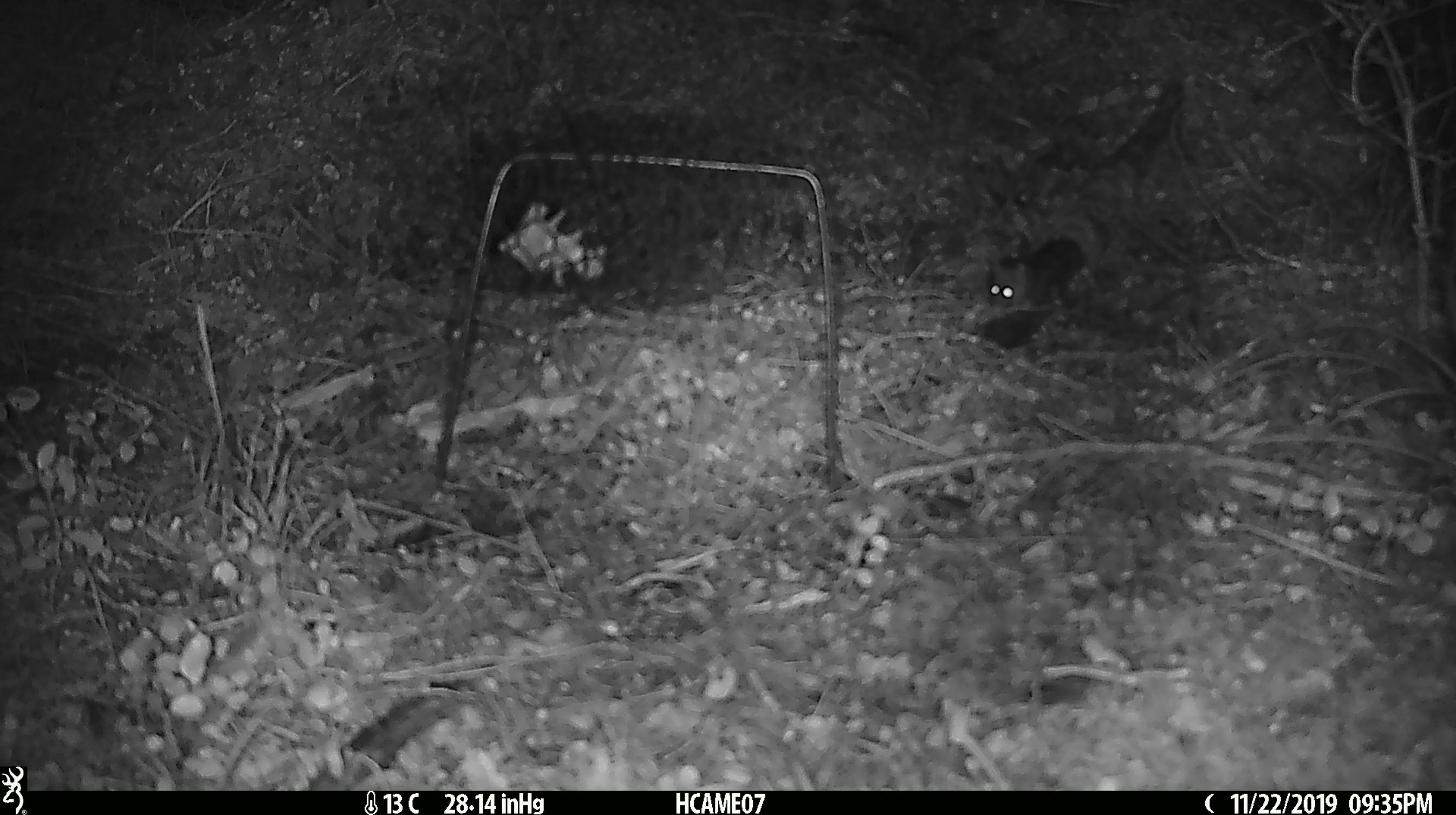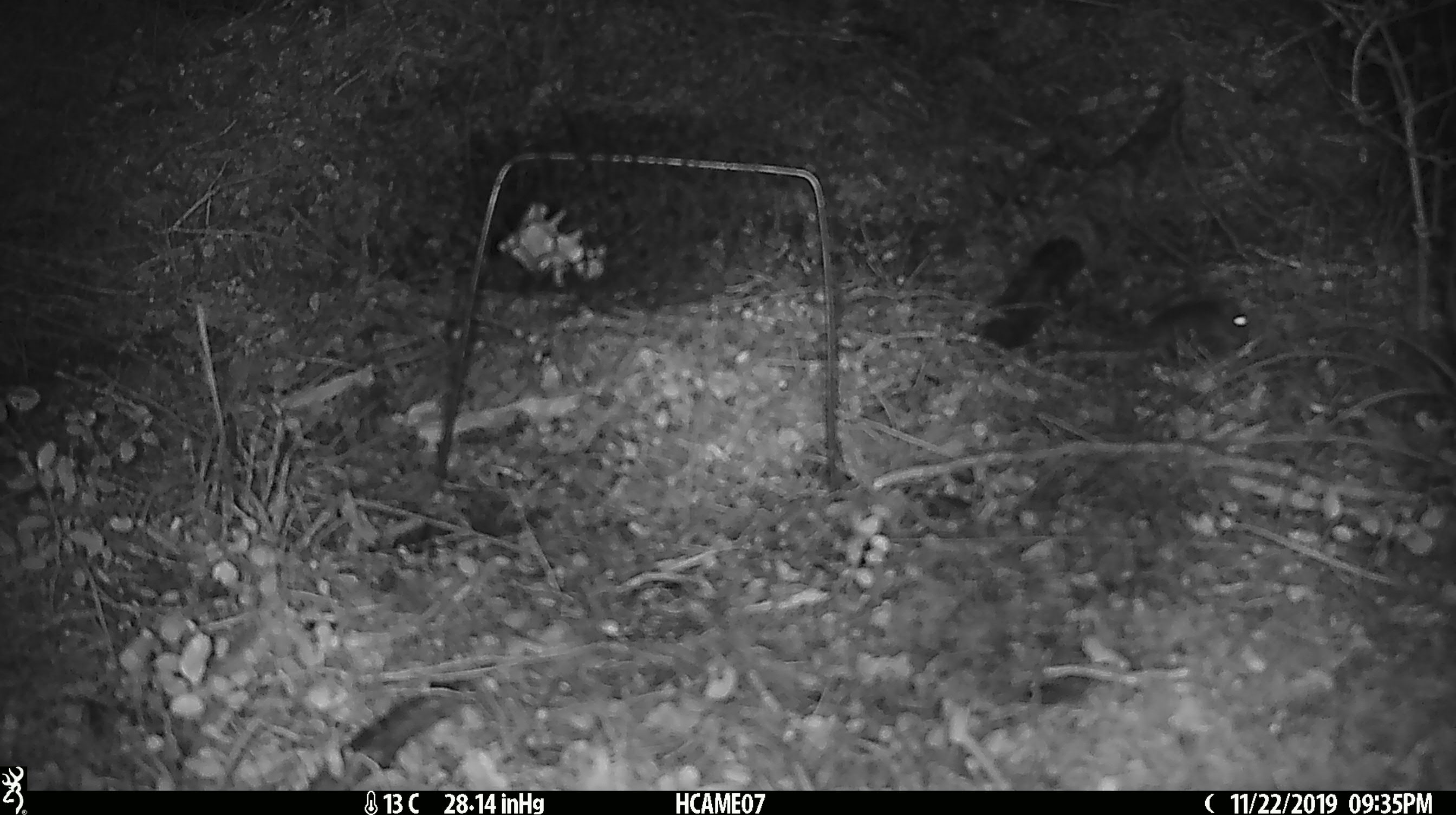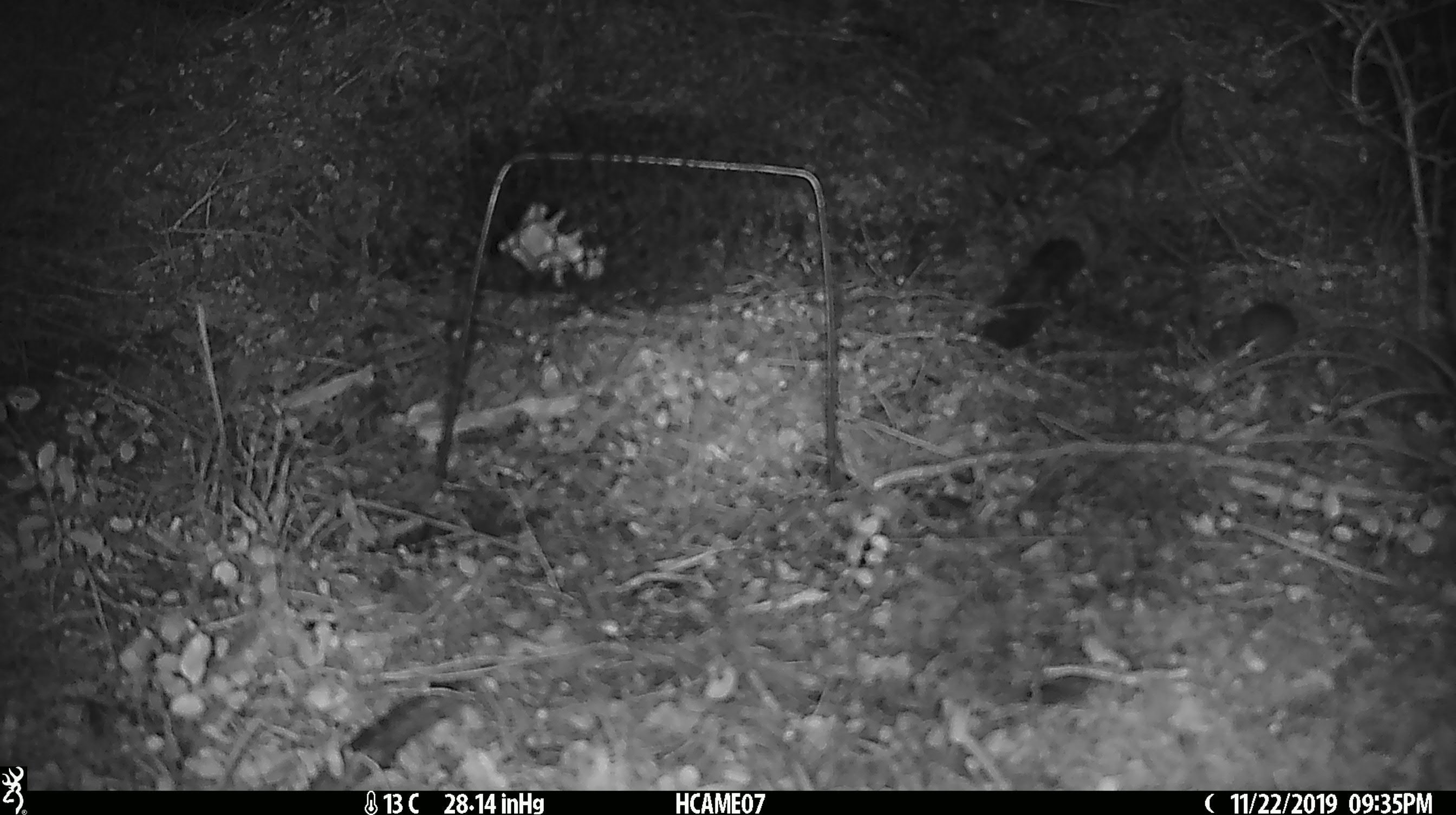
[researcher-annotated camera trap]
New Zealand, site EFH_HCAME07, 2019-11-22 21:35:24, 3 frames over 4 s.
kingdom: Animalia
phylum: Chordata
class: Mammalia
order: Rodentia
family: Muridae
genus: Mus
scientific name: Mus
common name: mouse